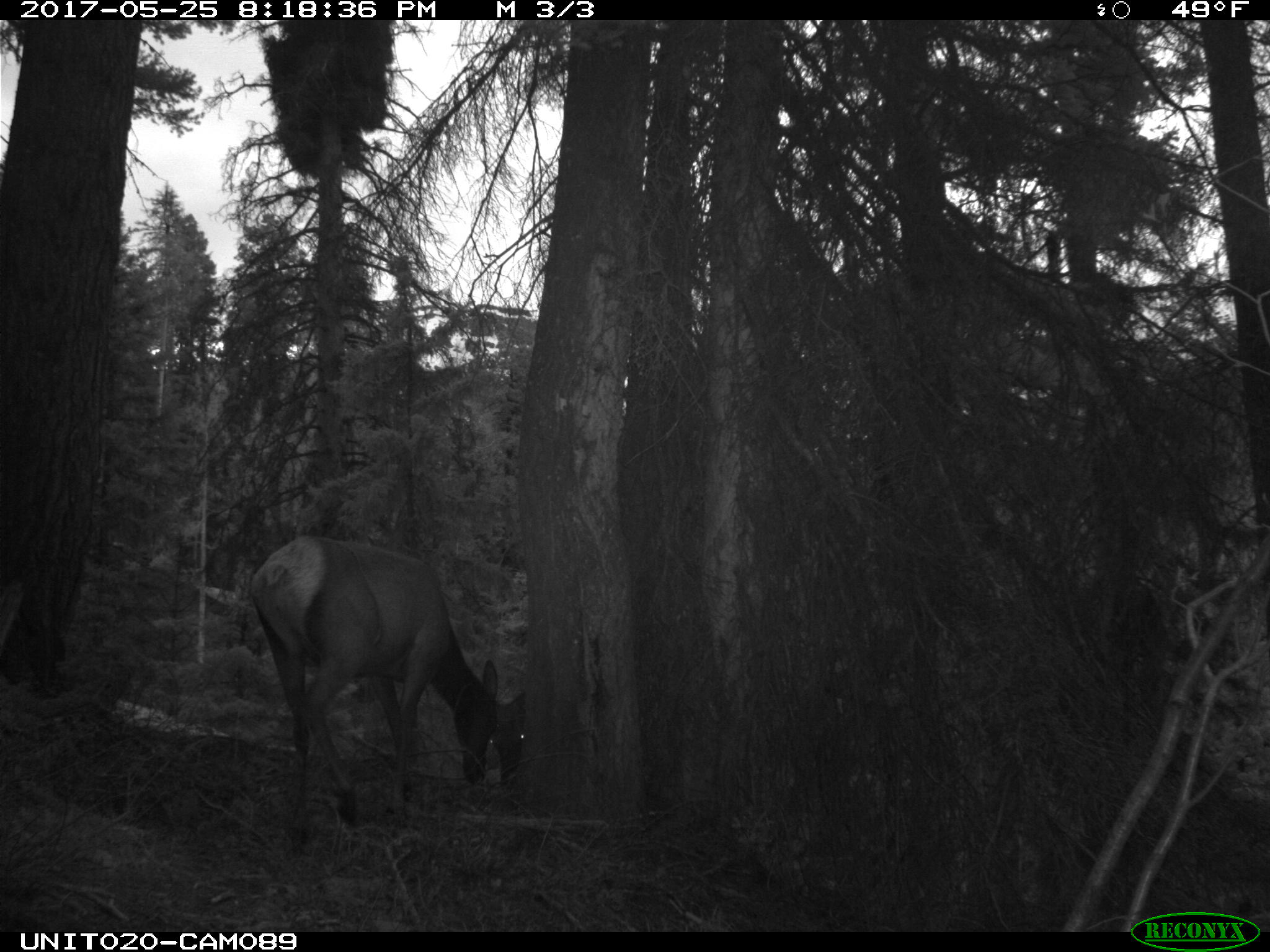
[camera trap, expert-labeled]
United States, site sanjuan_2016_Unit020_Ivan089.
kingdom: Animalia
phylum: Chordata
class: Mammalia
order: Artiodactyla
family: Cervidae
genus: Cervus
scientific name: Cervus elaphus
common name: red deer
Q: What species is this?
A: Cervus elaphus (red deer).